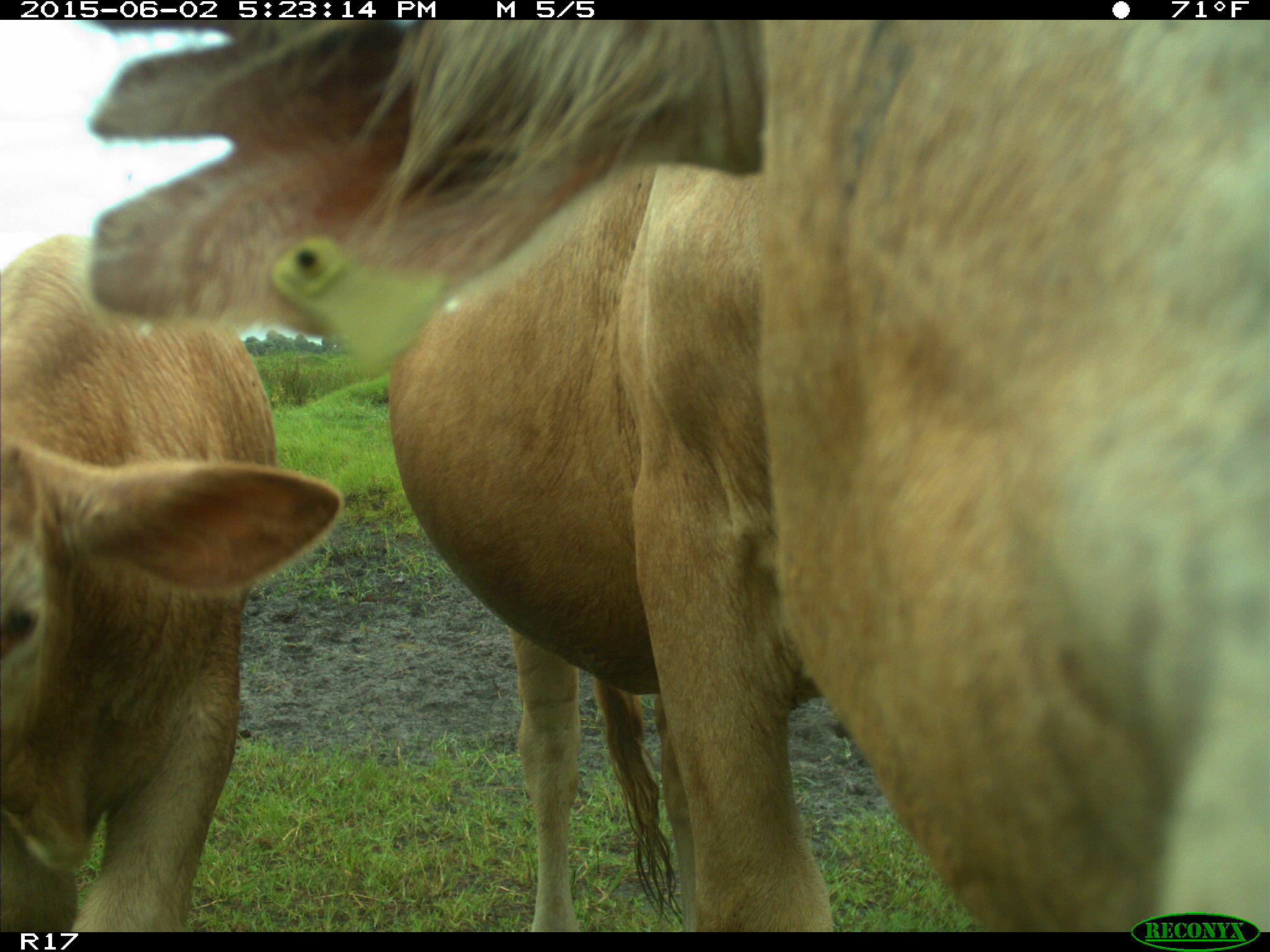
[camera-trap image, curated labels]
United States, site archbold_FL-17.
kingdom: Animalia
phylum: Chordata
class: Mammalia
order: Artiodactyla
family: Bovidae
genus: Bos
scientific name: Bos taurus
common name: domestic cow